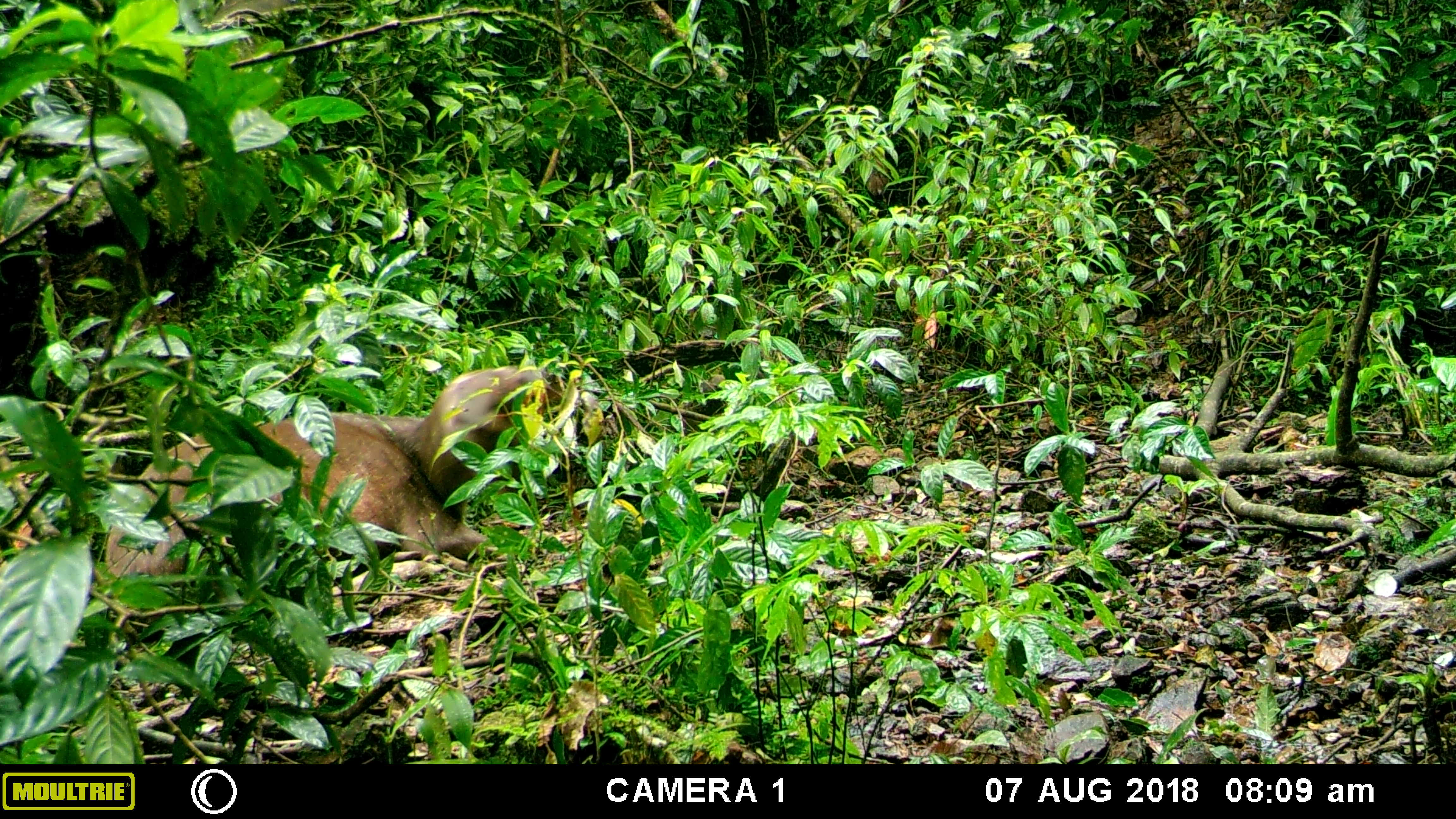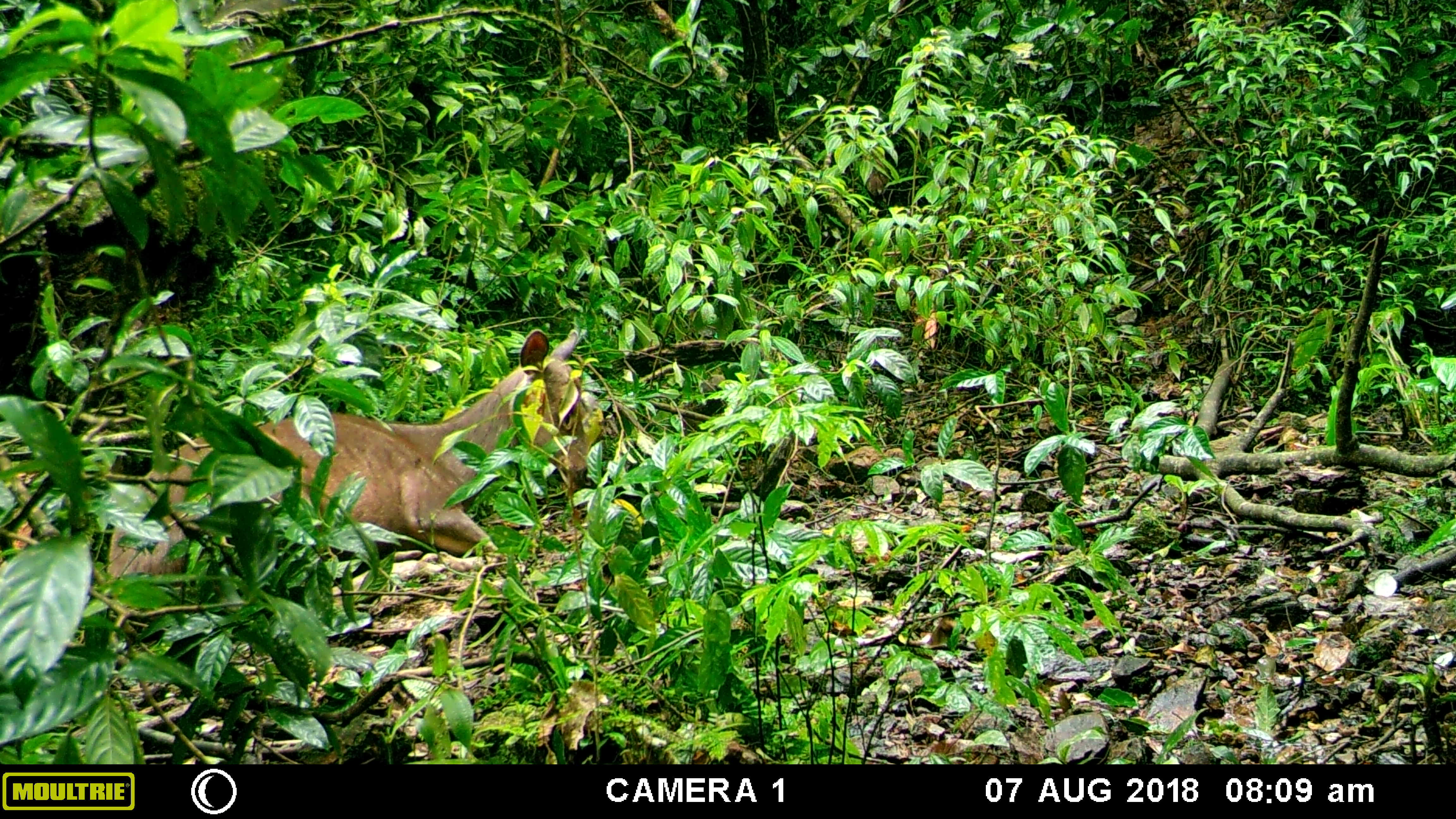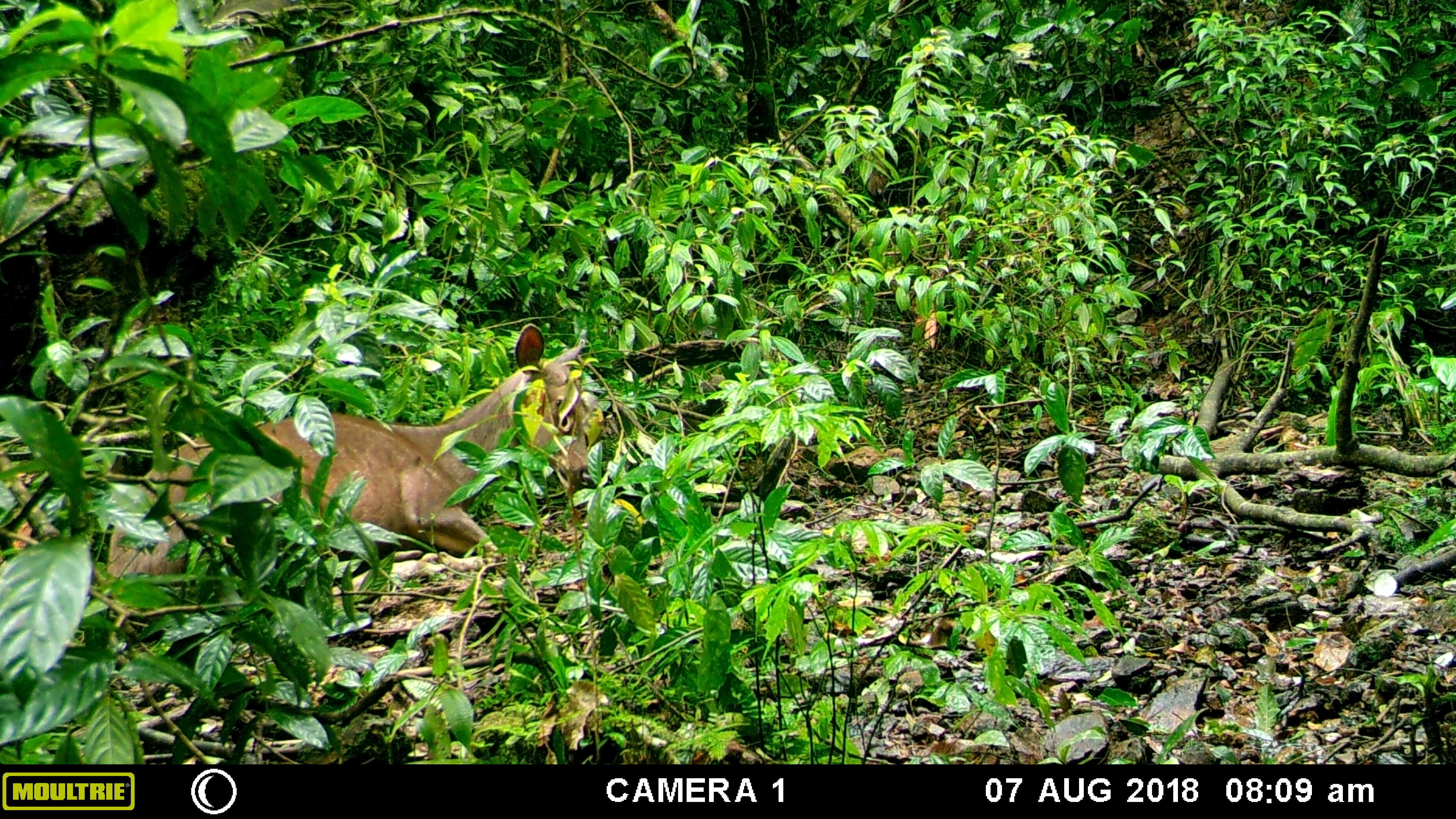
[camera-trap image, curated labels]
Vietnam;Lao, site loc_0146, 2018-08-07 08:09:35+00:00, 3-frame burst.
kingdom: Animalia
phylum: Chordata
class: Mammalia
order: Artiodactyla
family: Cervidae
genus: Rusa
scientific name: Rusa unicolor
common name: sambar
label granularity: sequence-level